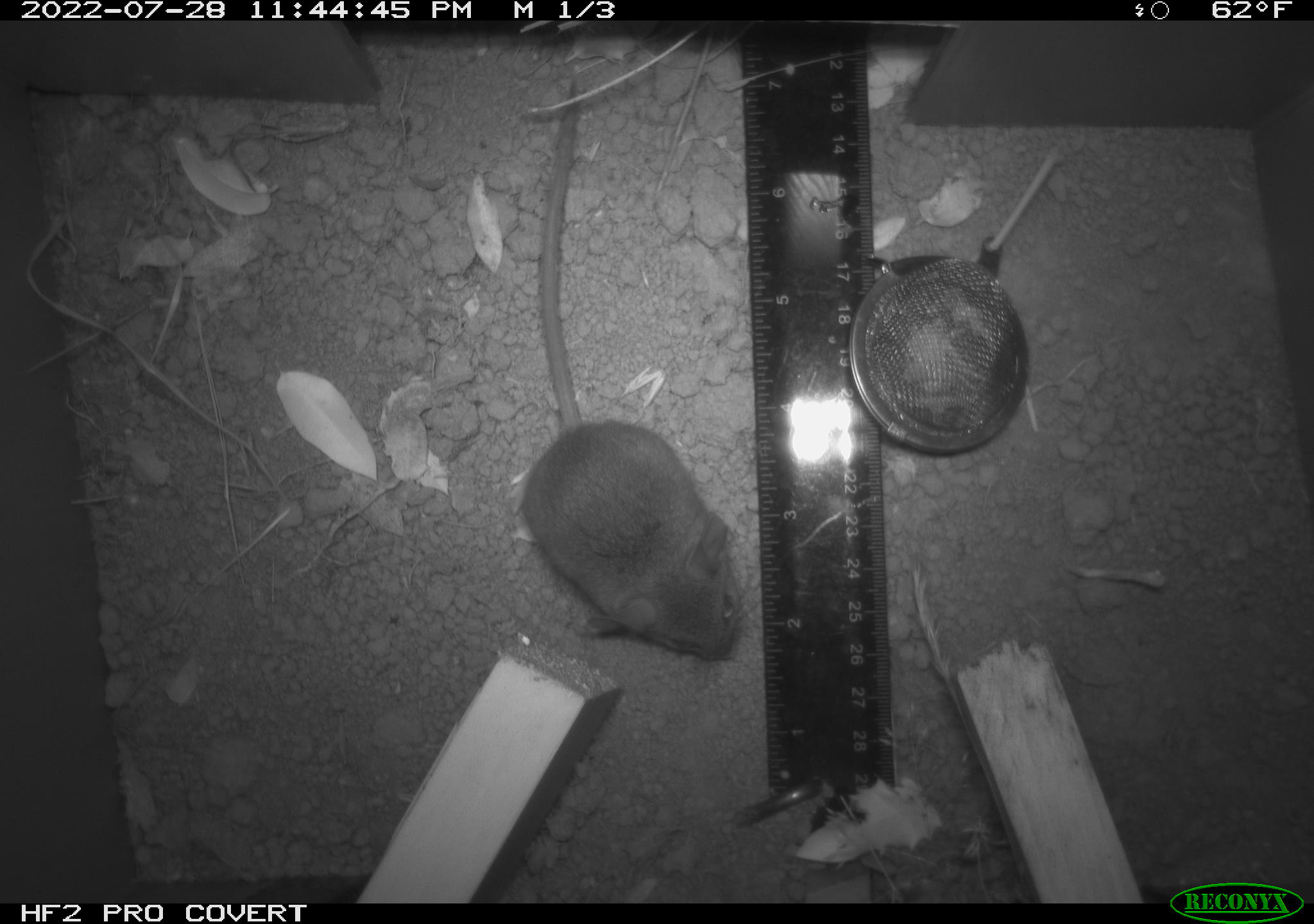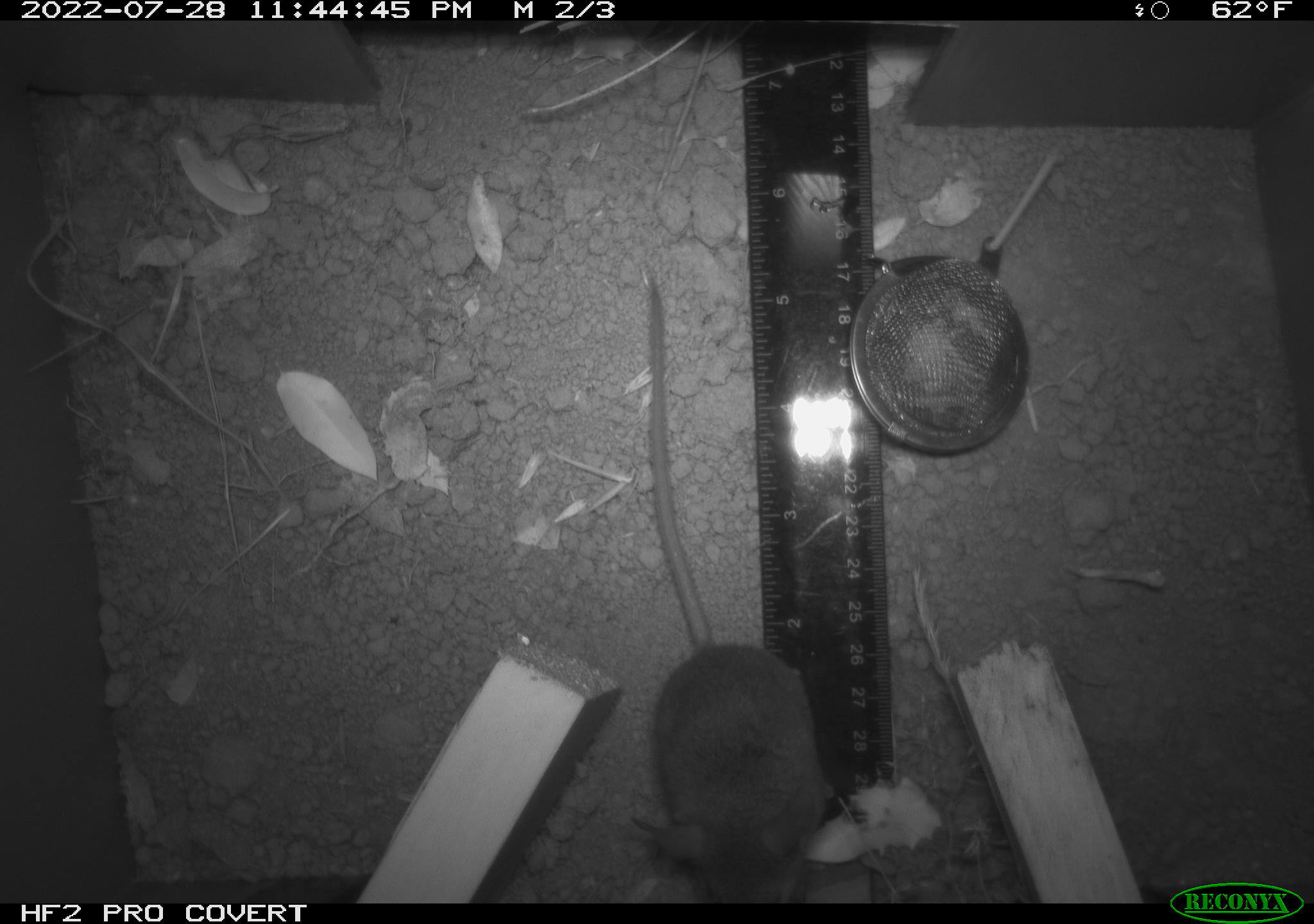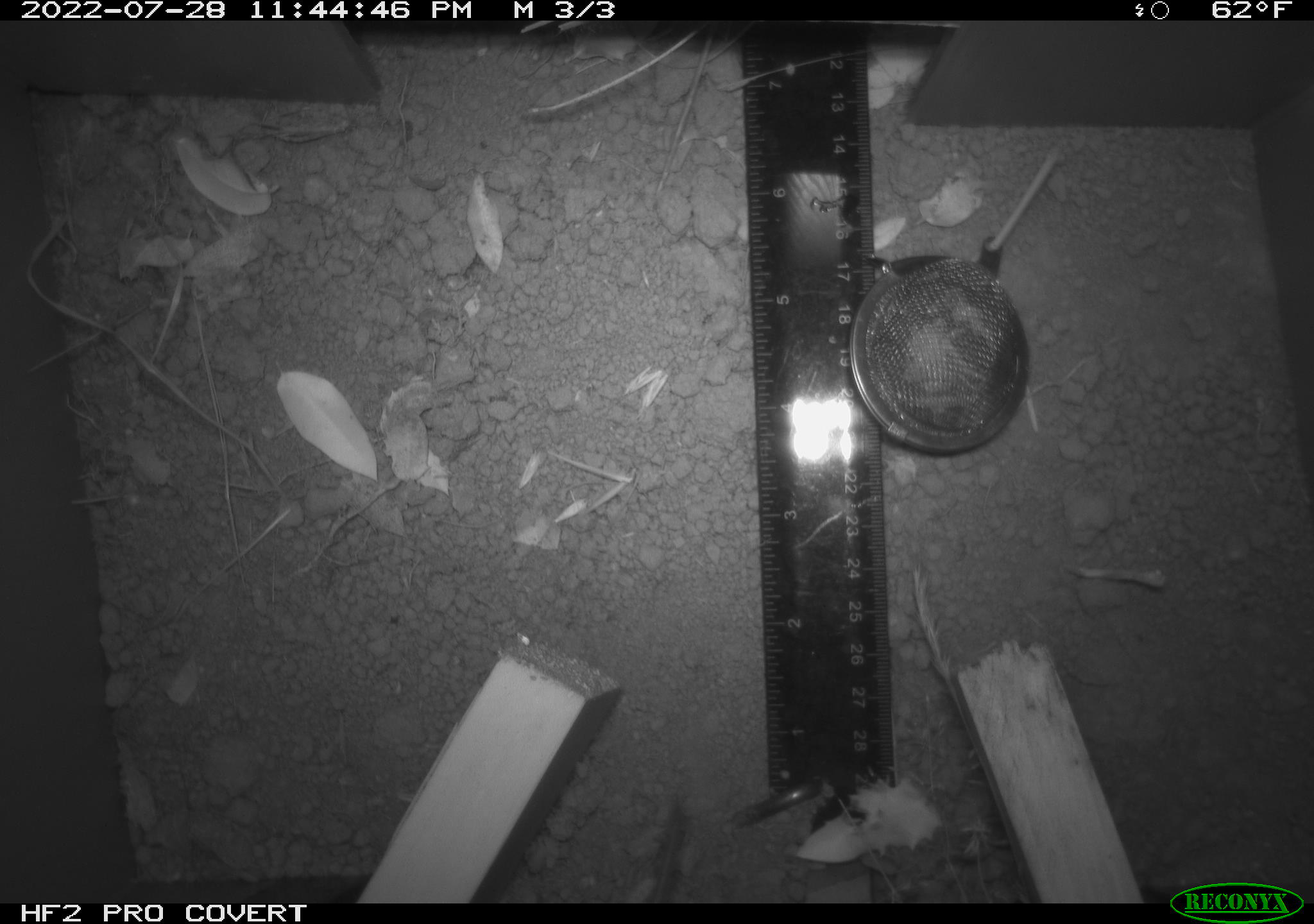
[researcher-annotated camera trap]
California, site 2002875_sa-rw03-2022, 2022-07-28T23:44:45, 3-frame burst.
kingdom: Animalia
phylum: Chordata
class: Mammalia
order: Rodentia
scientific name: Rodentia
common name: mouse species